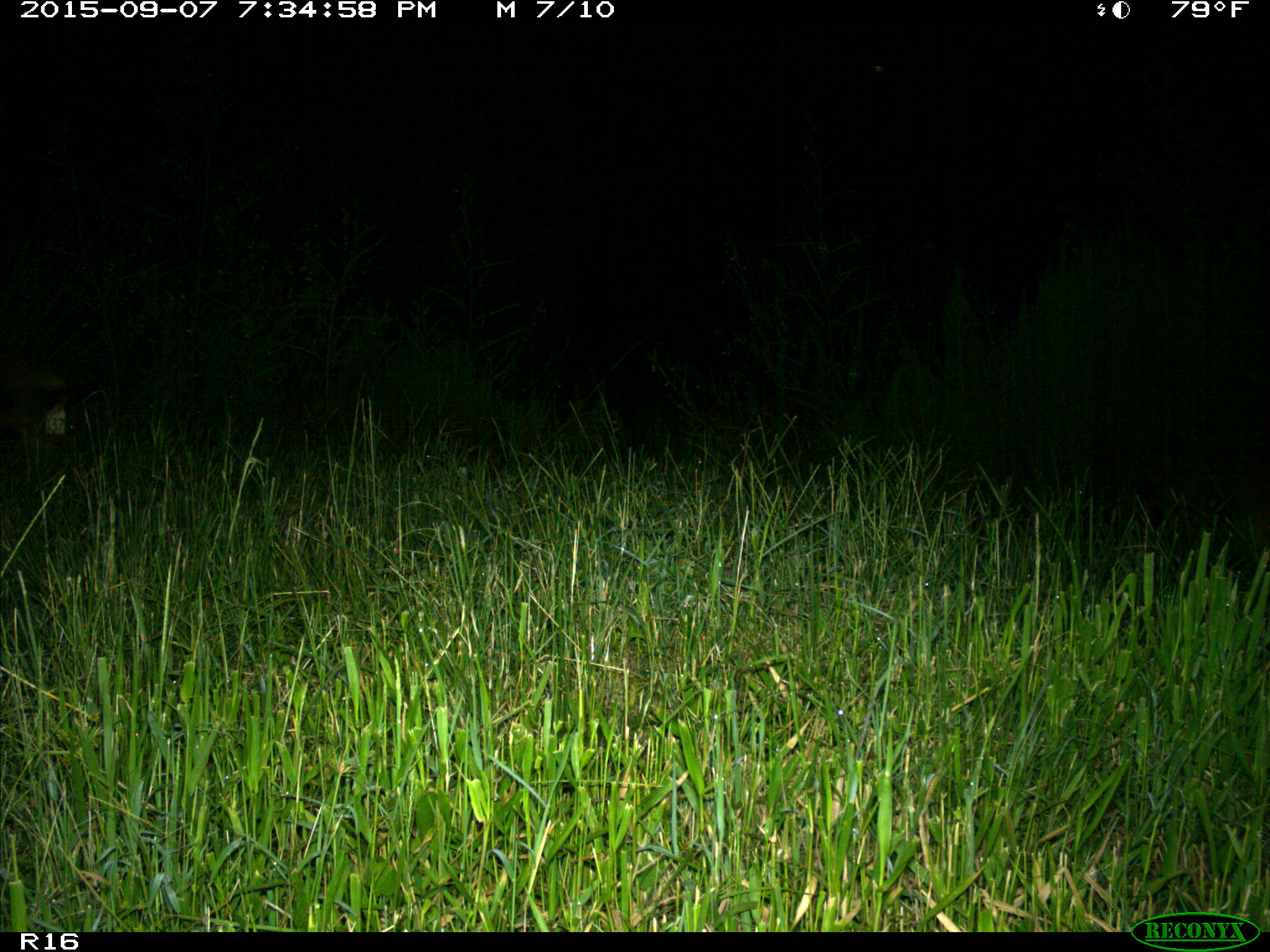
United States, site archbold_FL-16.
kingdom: Animalia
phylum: Chordata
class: Mammalia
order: Artiodactyla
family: Suidae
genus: Sus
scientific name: Sus scrofa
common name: wild boar